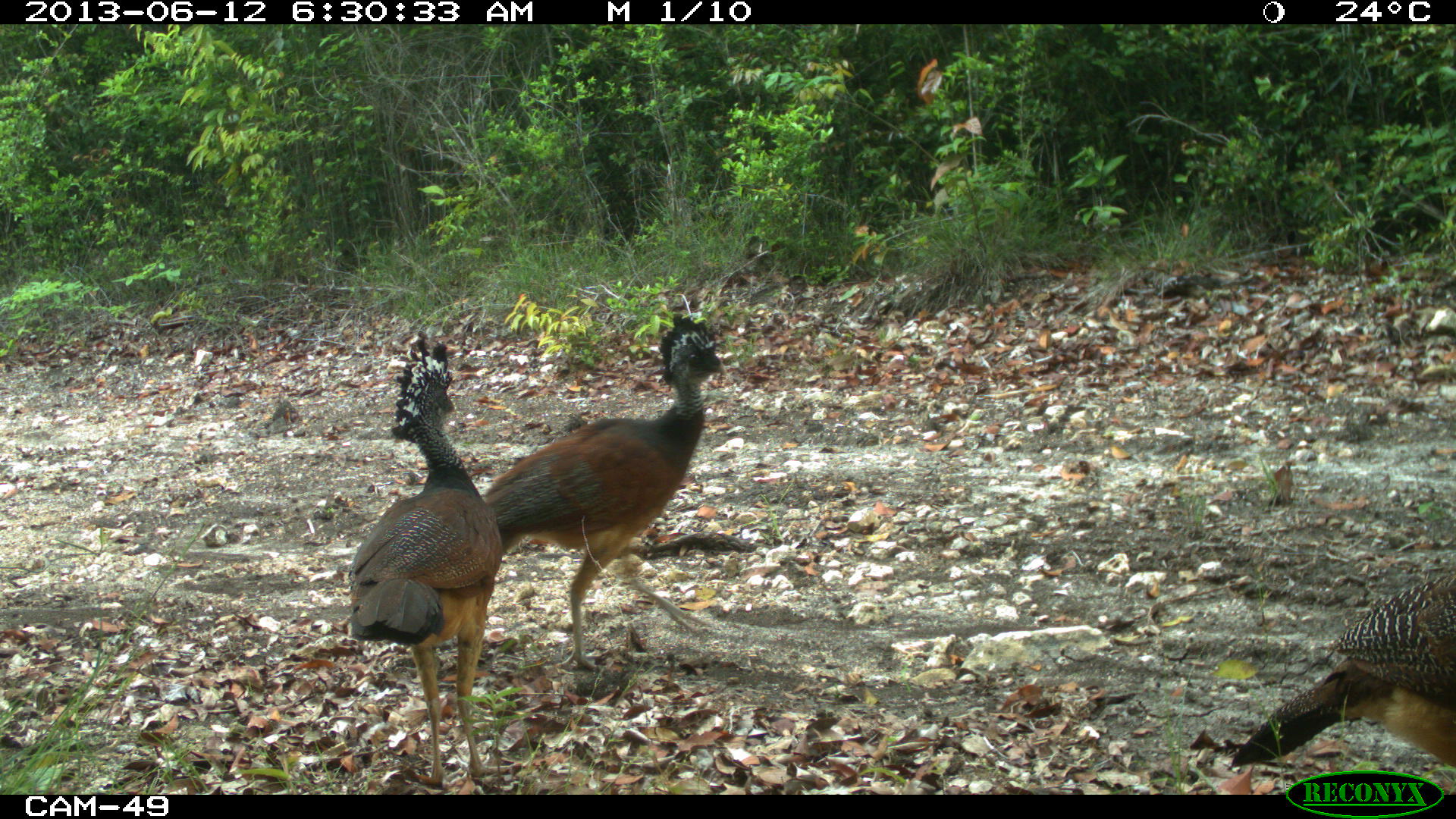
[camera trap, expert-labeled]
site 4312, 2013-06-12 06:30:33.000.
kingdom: Animalia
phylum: Chordata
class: Aves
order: Galliformes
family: Cracidae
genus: Crax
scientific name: Crax rubra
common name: great curassow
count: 3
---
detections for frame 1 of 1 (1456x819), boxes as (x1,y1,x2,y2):
crax rubra: (484,312,725,669); (343,331,504,784); (1226,565,1454,772)